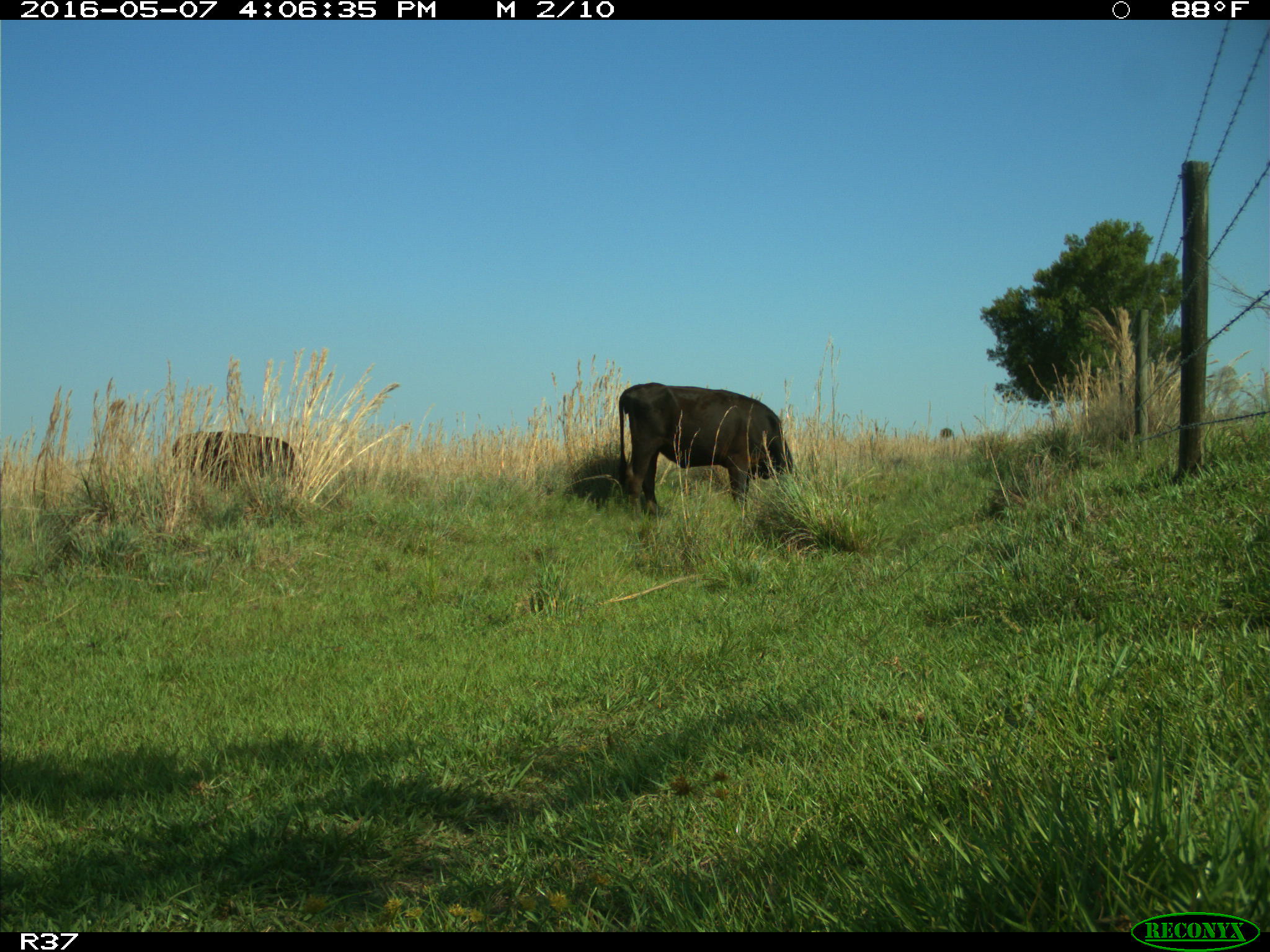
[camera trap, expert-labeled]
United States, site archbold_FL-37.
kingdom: Animalia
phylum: Chordata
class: Mammalia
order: Artiodactyla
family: Bovidae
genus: Bos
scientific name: Bos taurus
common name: domestic cow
Bos taurus (domestic cow).